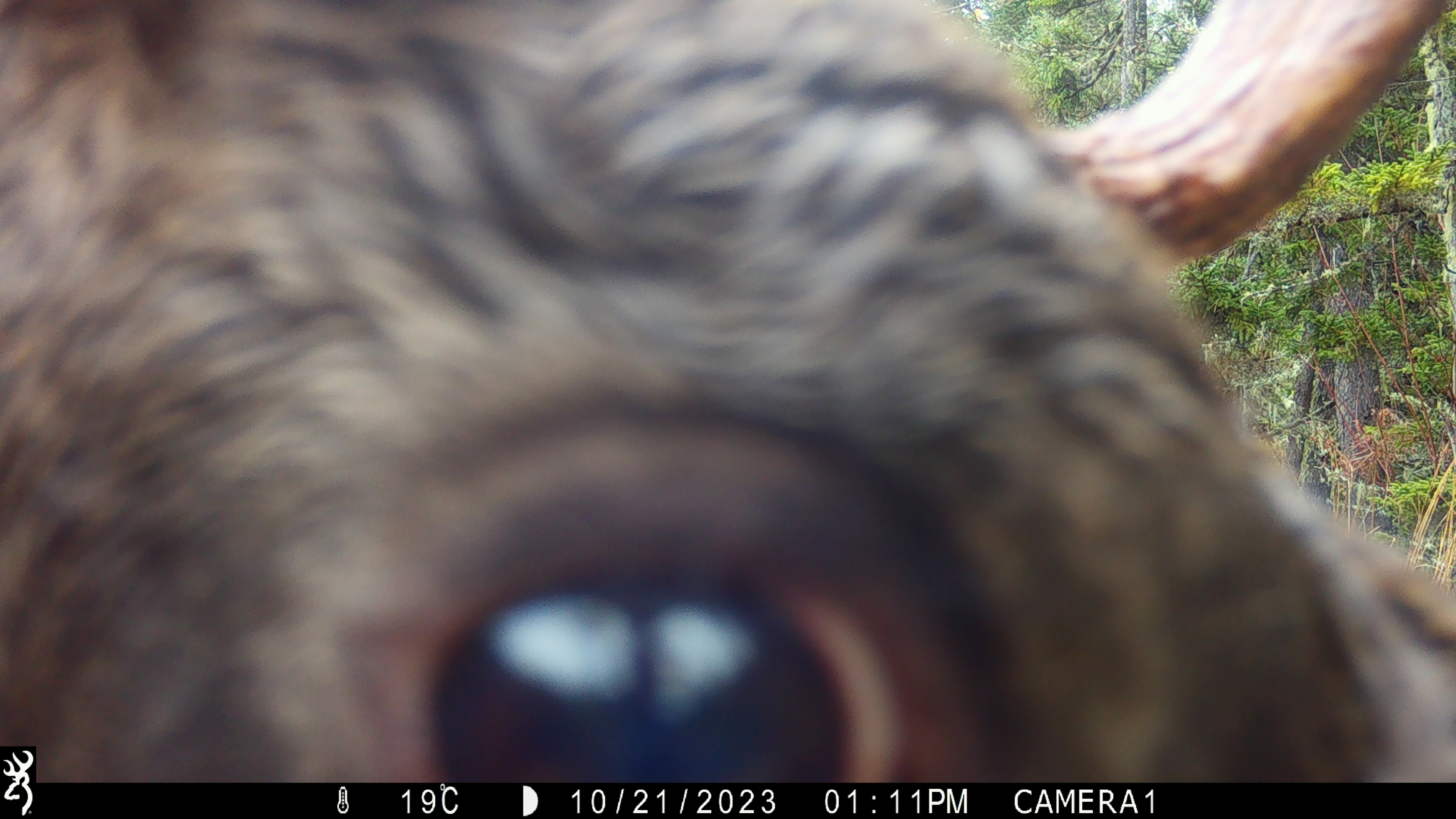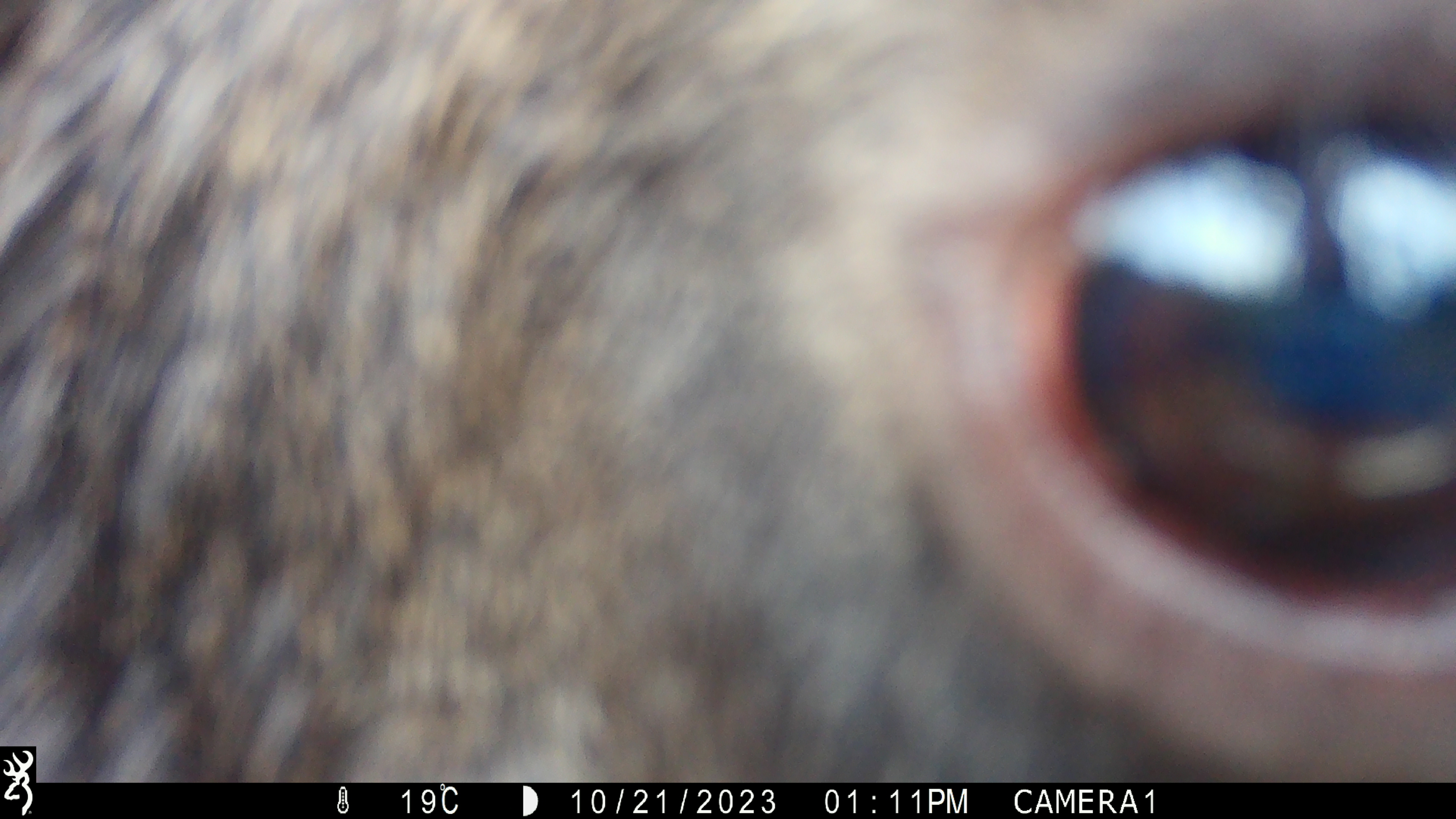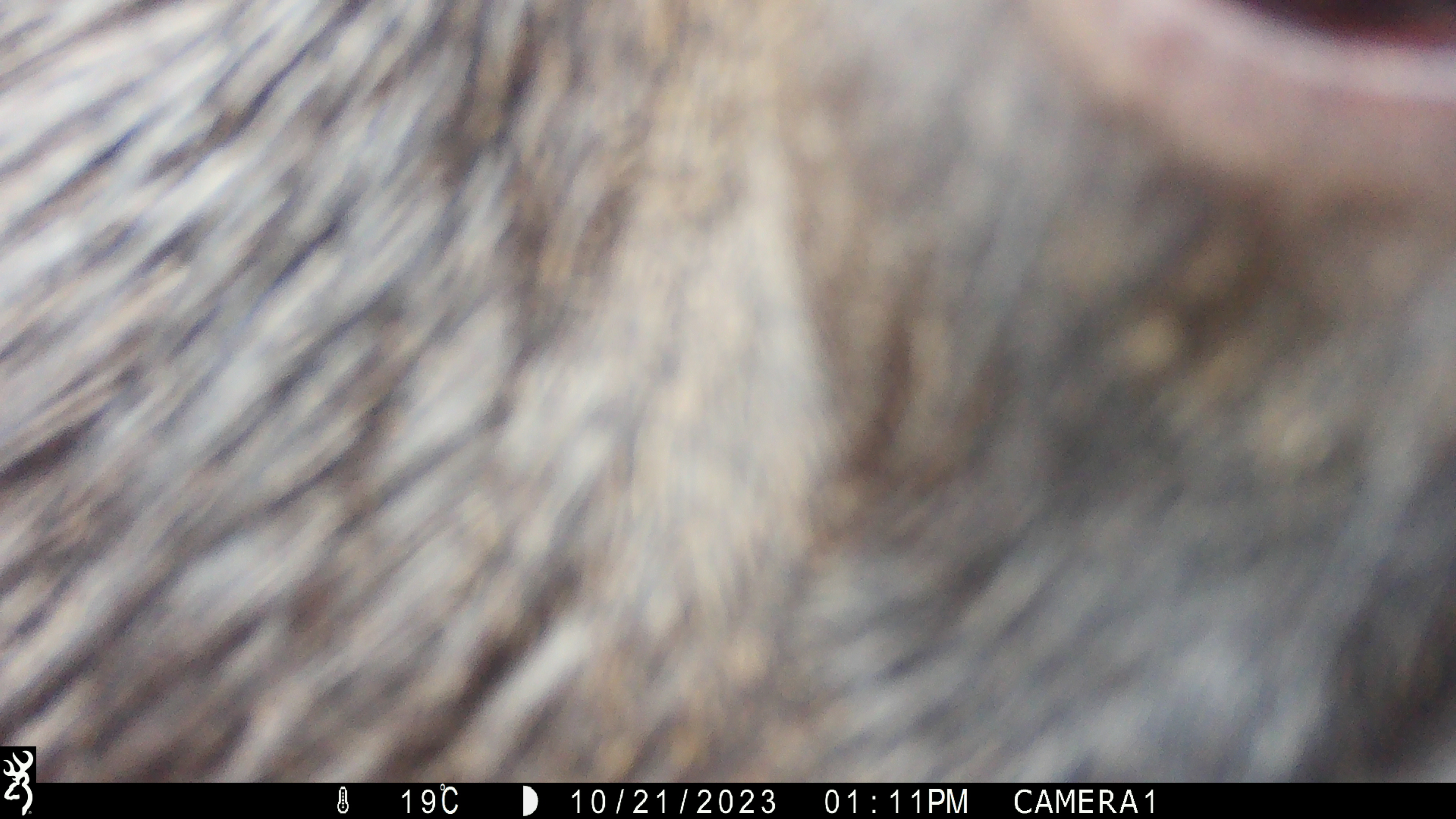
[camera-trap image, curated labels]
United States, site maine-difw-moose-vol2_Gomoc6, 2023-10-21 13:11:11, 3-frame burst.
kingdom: Animalia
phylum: Chordata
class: Mammalia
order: Artiodactyla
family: Cervidae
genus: Alces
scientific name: Alces alces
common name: moose